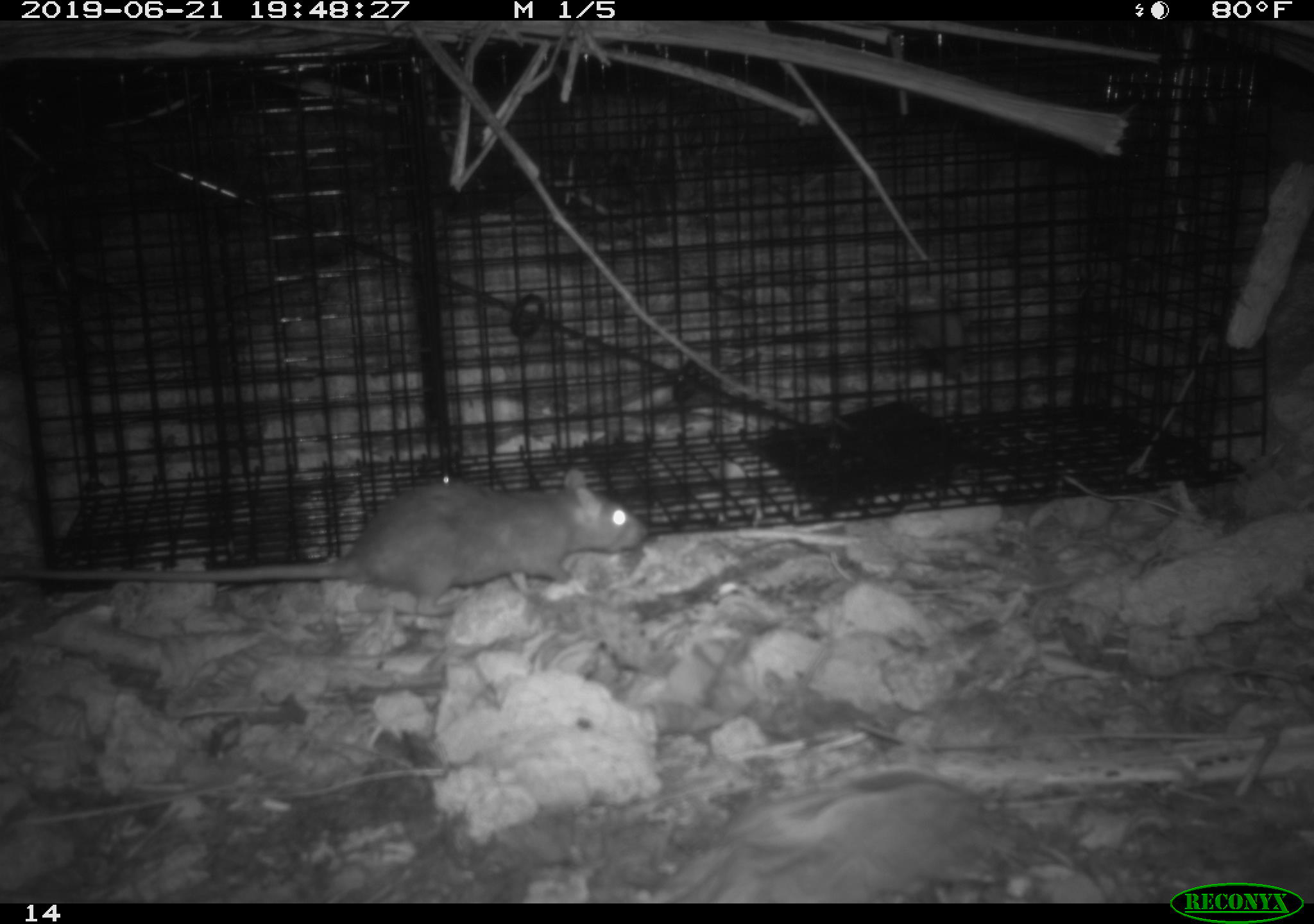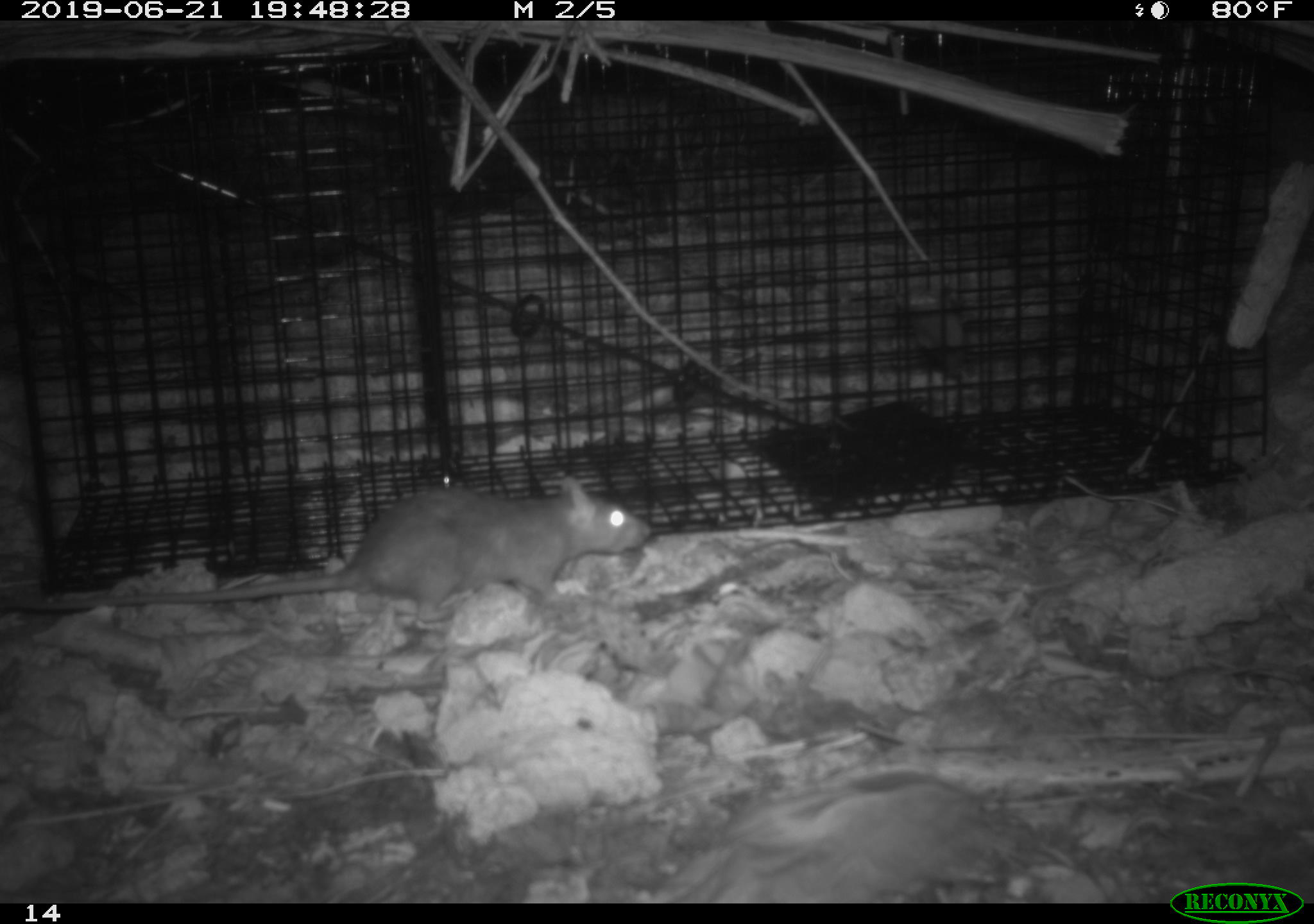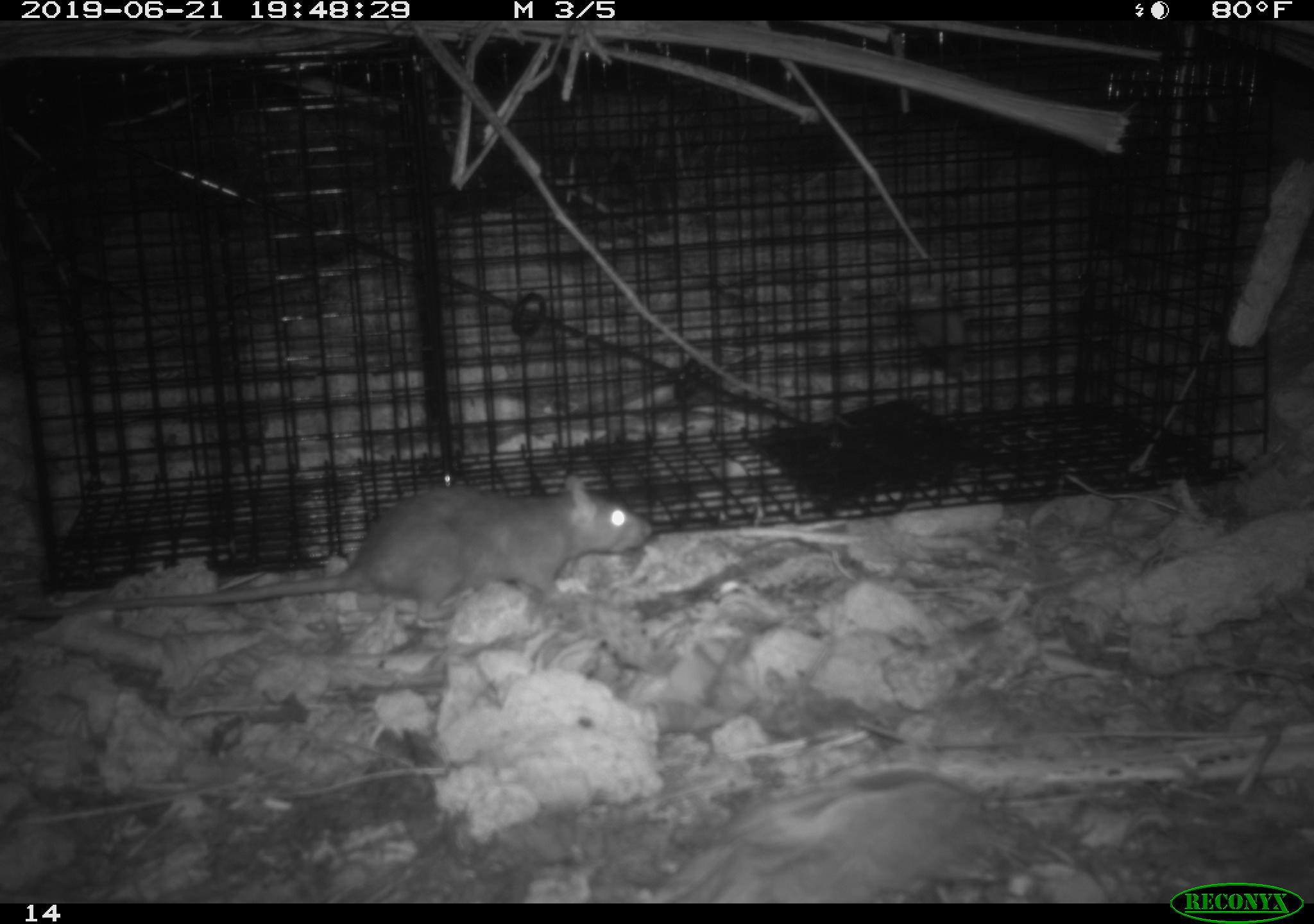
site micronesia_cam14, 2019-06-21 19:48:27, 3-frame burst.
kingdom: Animalia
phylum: Chordata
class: Mammalia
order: Rodentia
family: Muridae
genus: Rattus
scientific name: Rattus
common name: rat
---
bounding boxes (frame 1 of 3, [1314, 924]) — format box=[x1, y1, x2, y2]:
rat: box=[166, 477, 640, 613]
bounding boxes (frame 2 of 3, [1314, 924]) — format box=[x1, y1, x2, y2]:
rat: box=[187, 479, 650, 622]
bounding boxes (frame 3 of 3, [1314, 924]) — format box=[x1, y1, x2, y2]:
rat: box=[159, 479, 650, 623]